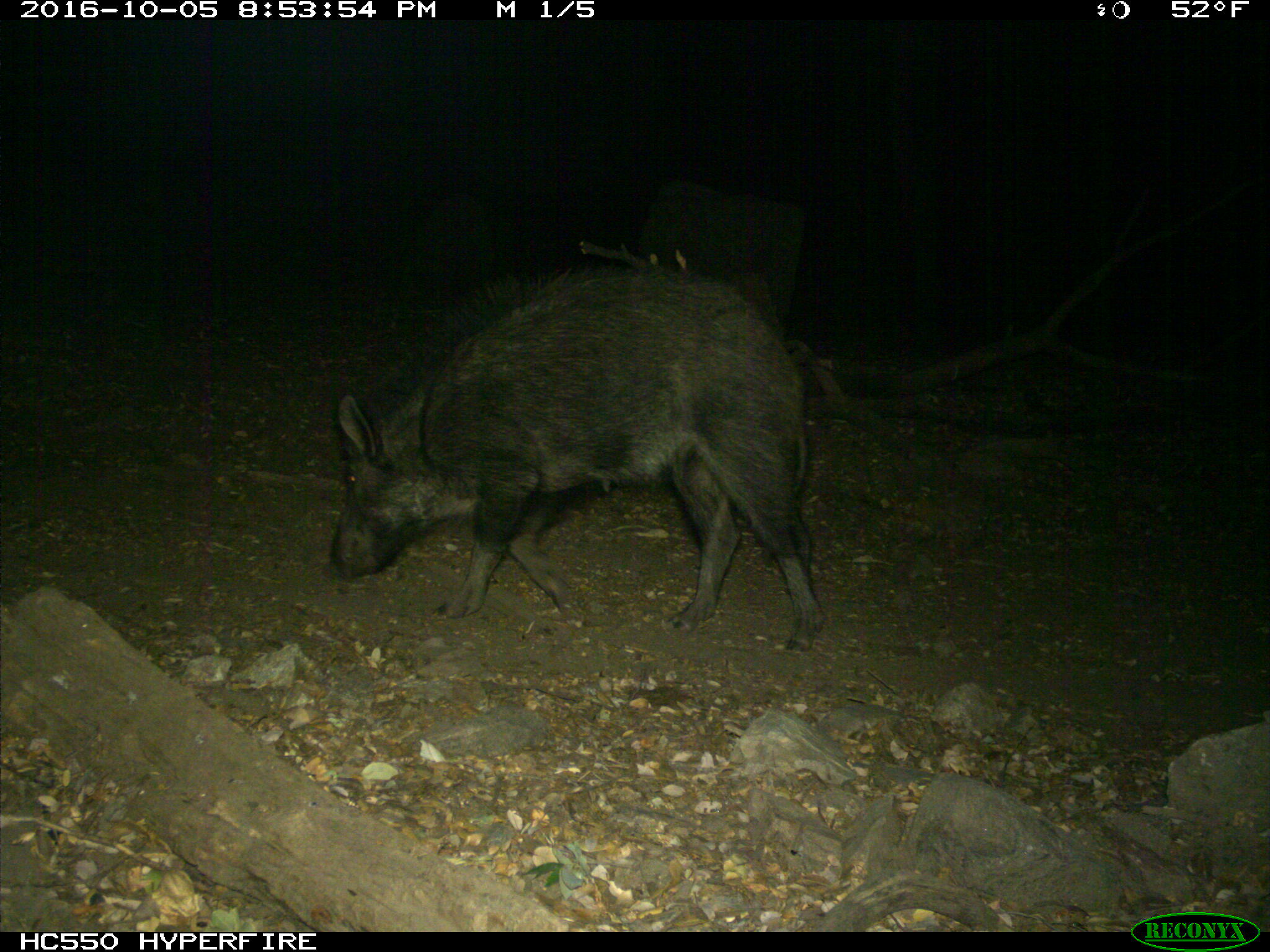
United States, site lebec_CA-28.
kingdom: Animalia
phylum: Chordata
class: Mammalia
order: Artiodactyla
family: Suidae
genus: Sus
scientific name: Sus scrofa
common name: wild boar